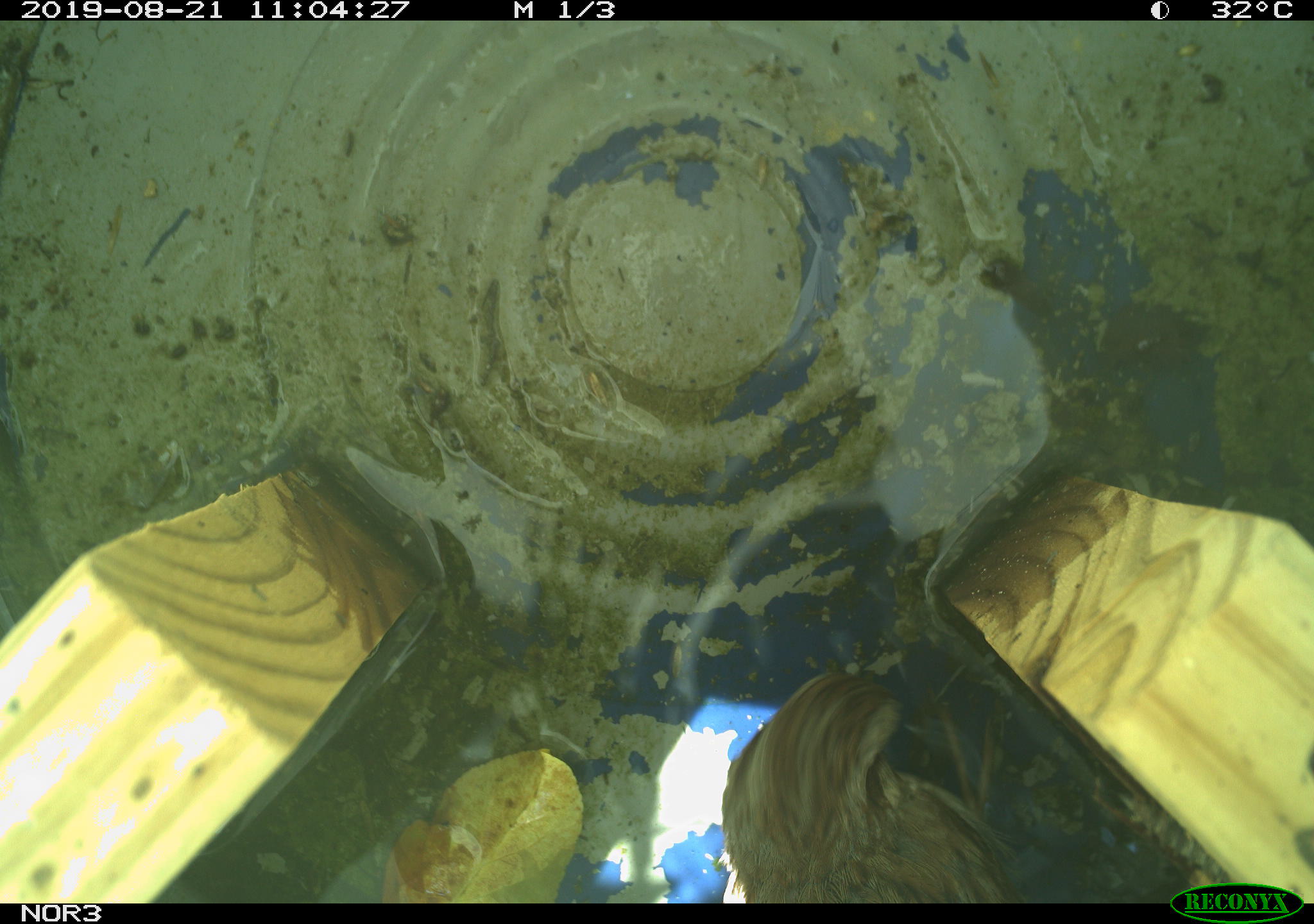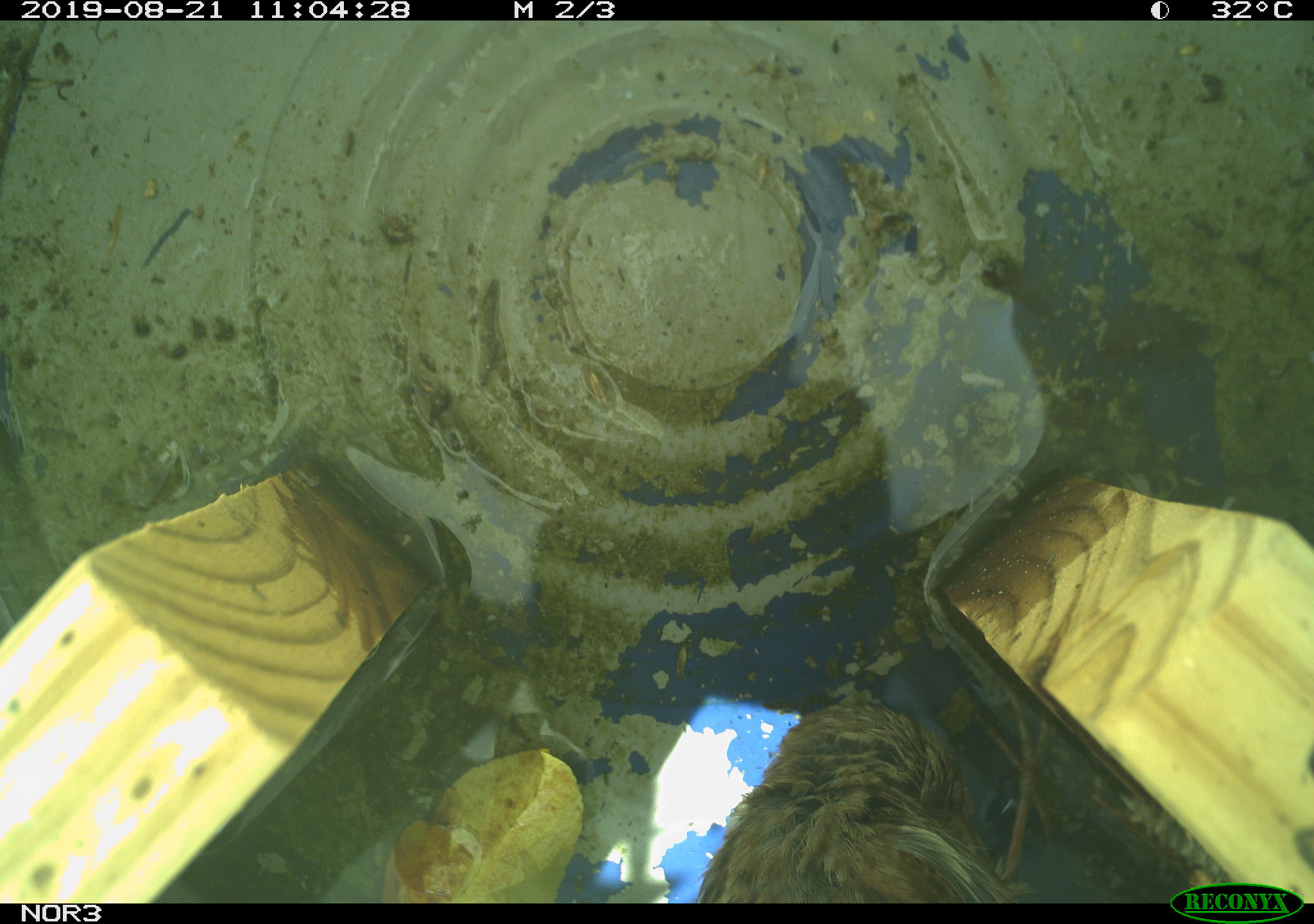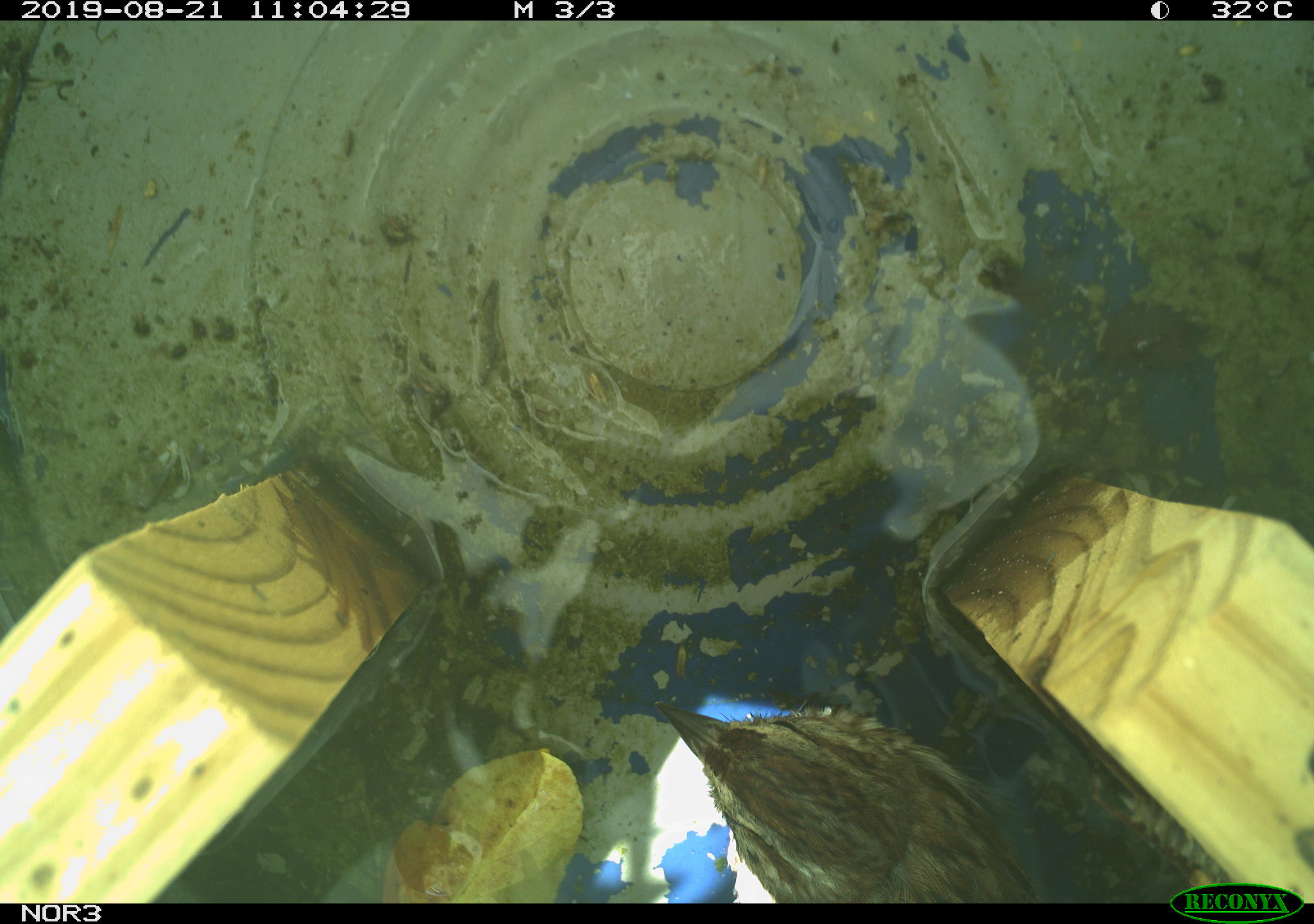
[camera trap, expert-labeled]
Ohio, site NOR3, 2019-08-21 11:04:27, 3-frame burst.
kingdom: Animalia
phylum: Chordata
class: Aves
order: Passeriformes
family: Passerellidae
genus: Melospiza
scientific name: Melospiza melodia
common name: song sparrow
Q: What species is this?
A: Song sparrow (Melospiza melodia).